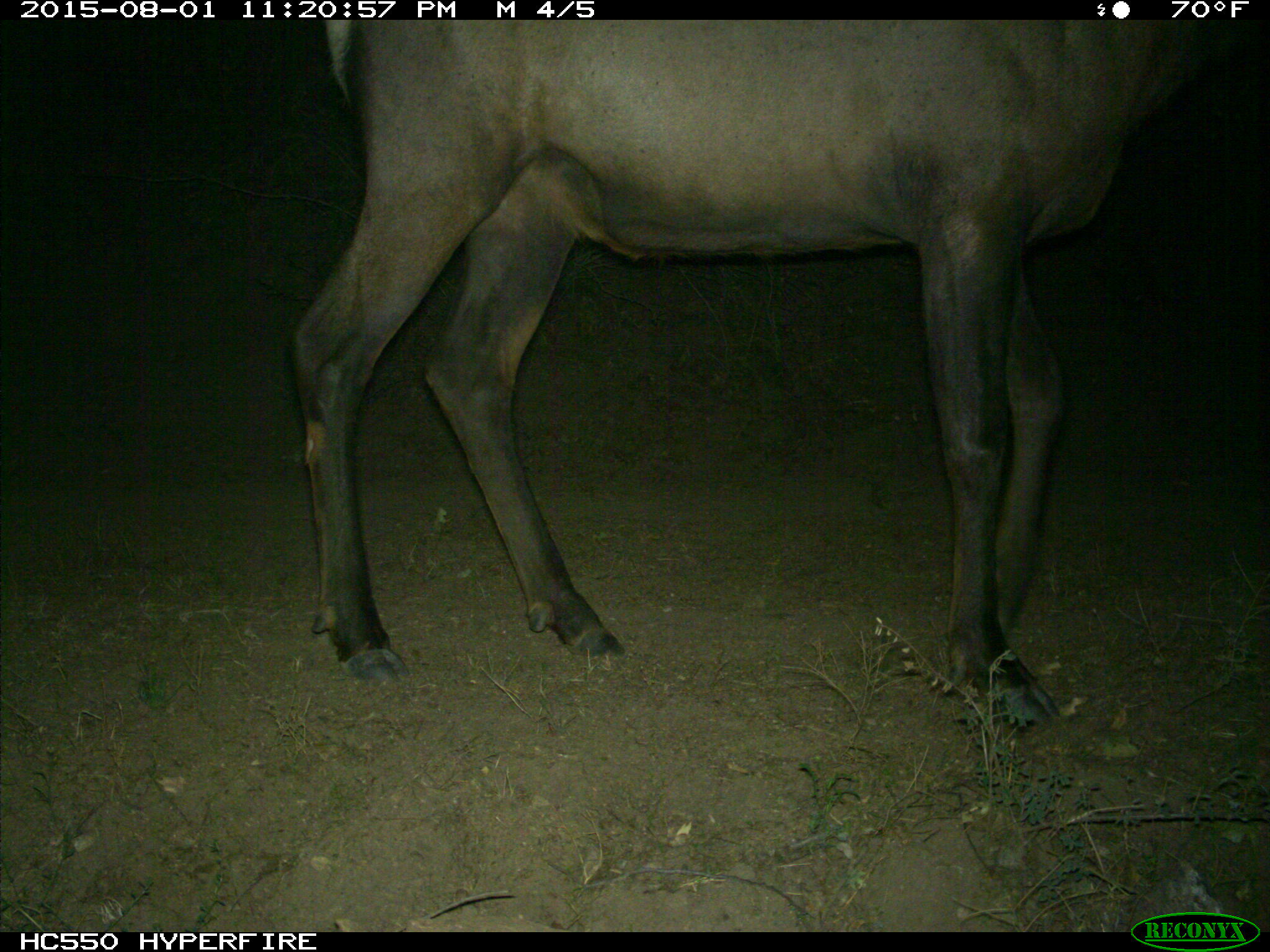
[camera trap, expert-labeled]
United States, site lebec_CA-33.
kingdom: Animalia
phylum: Chordata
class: Mammalia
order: Artiodactyla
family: Cervidae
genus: Cervus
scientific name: Cervus canadensis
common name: elk